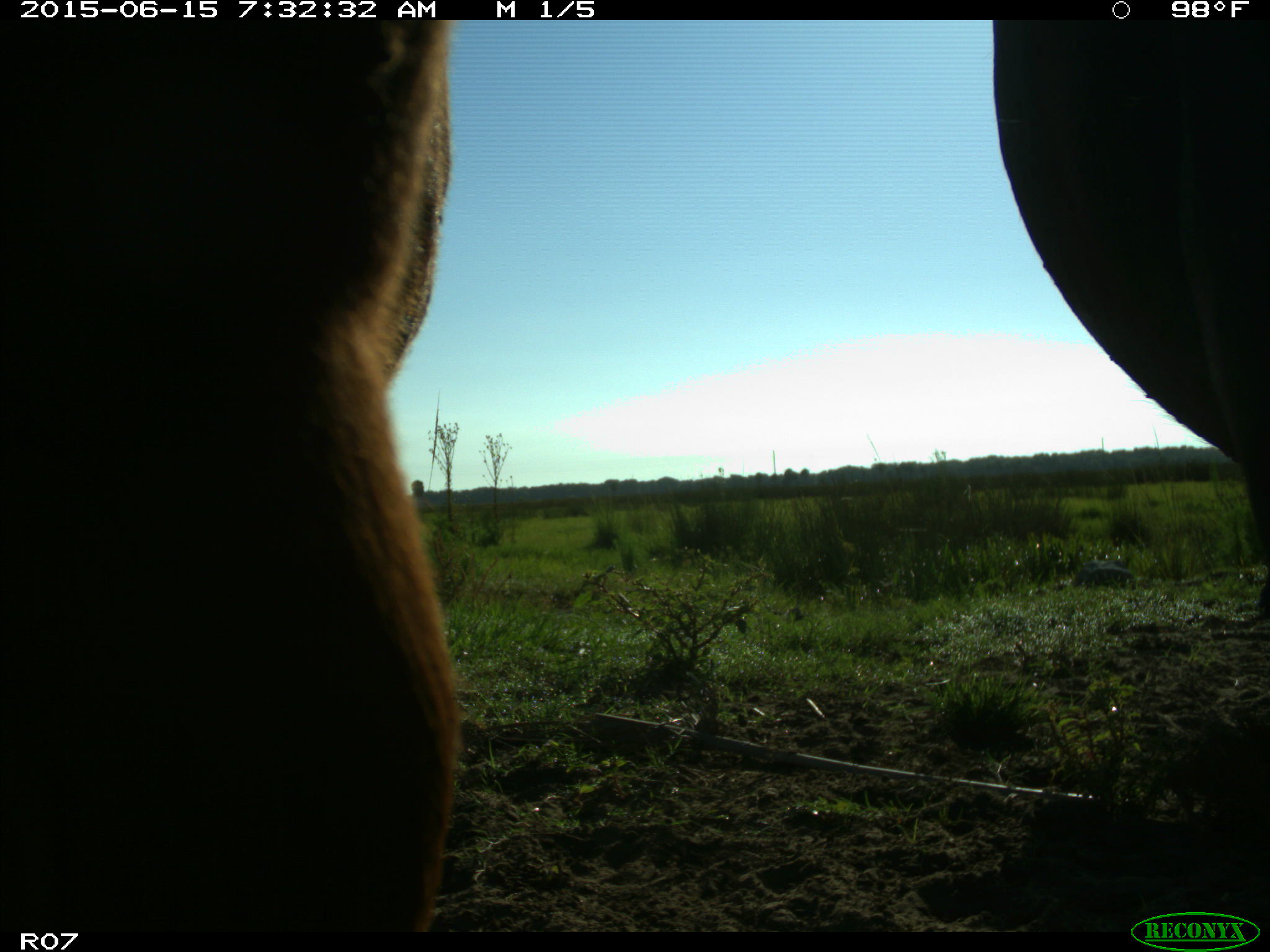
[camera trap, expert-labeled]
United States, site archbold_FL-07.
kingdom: Animalia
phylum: Chordata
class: Mammalia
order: Artiodactyla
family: Bovidae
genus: Bos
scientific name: Bos taurus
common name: domestic cow